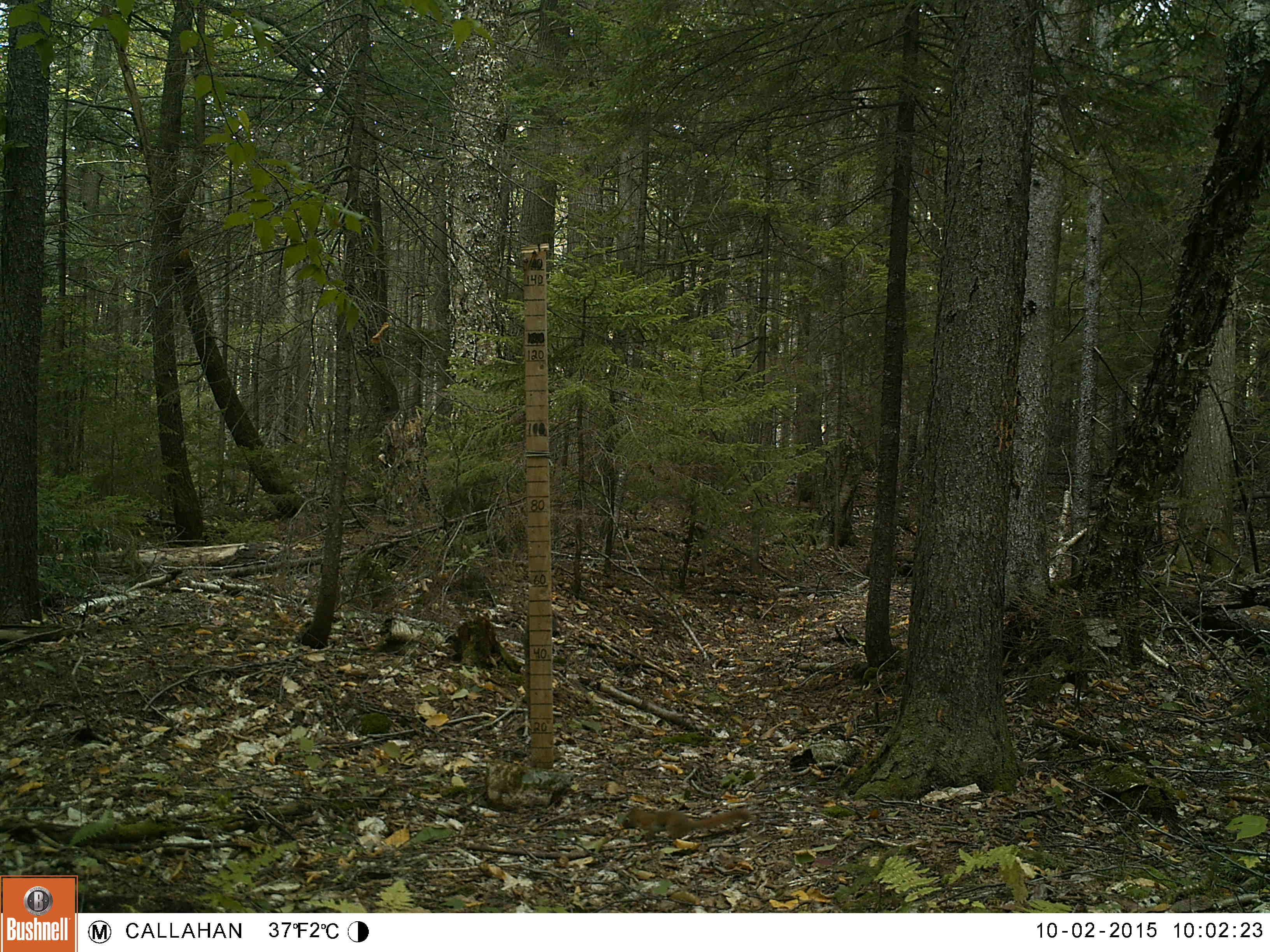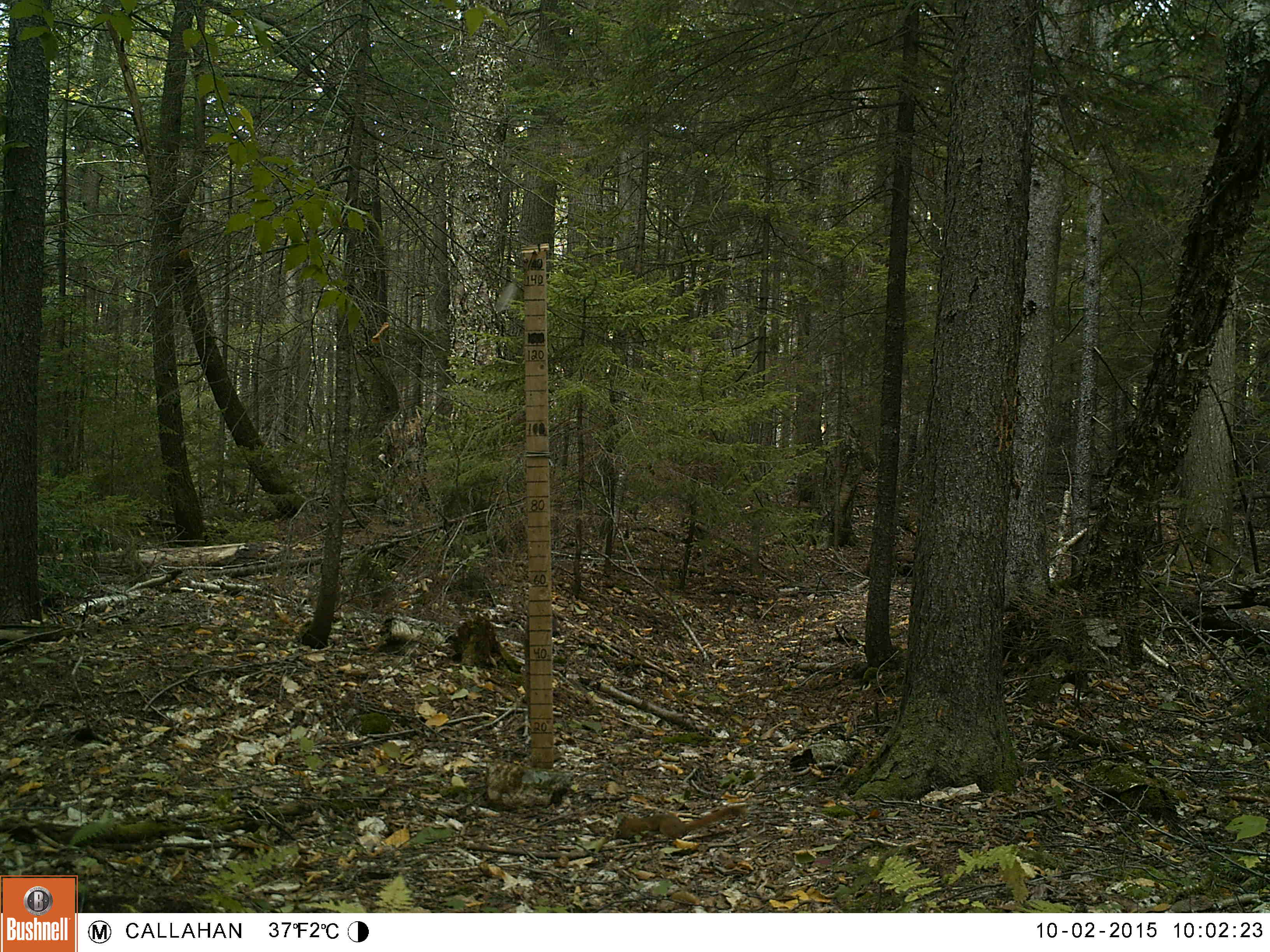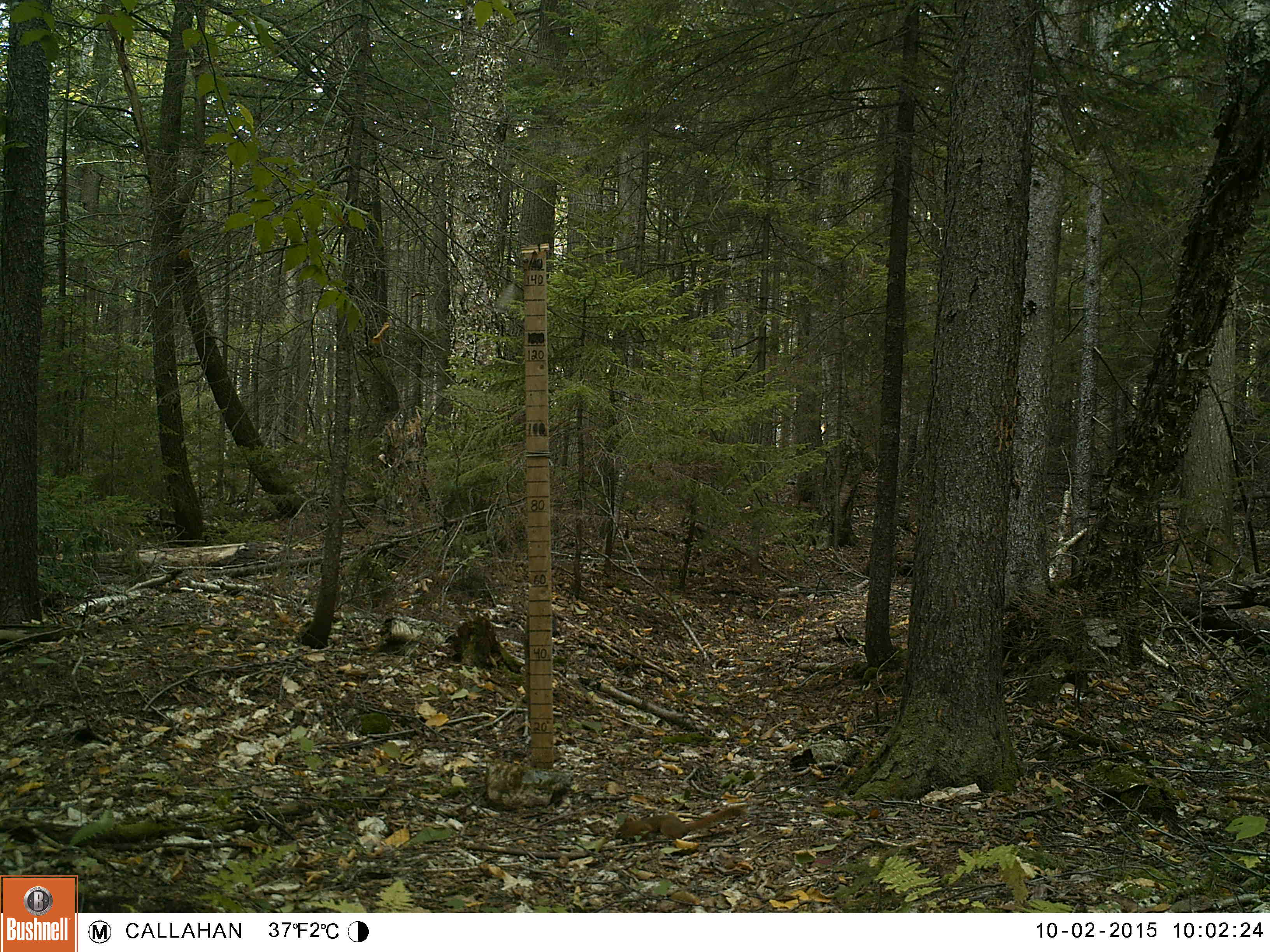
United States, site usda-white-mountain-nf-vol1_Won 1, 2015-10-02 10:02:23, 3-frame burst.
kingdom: Animalia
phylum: Chordata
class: Mammalia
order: Rodentia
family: Sciuridae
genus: Tamiasciurus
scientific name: Tamiasciurus hudsonicus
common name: red squirrel